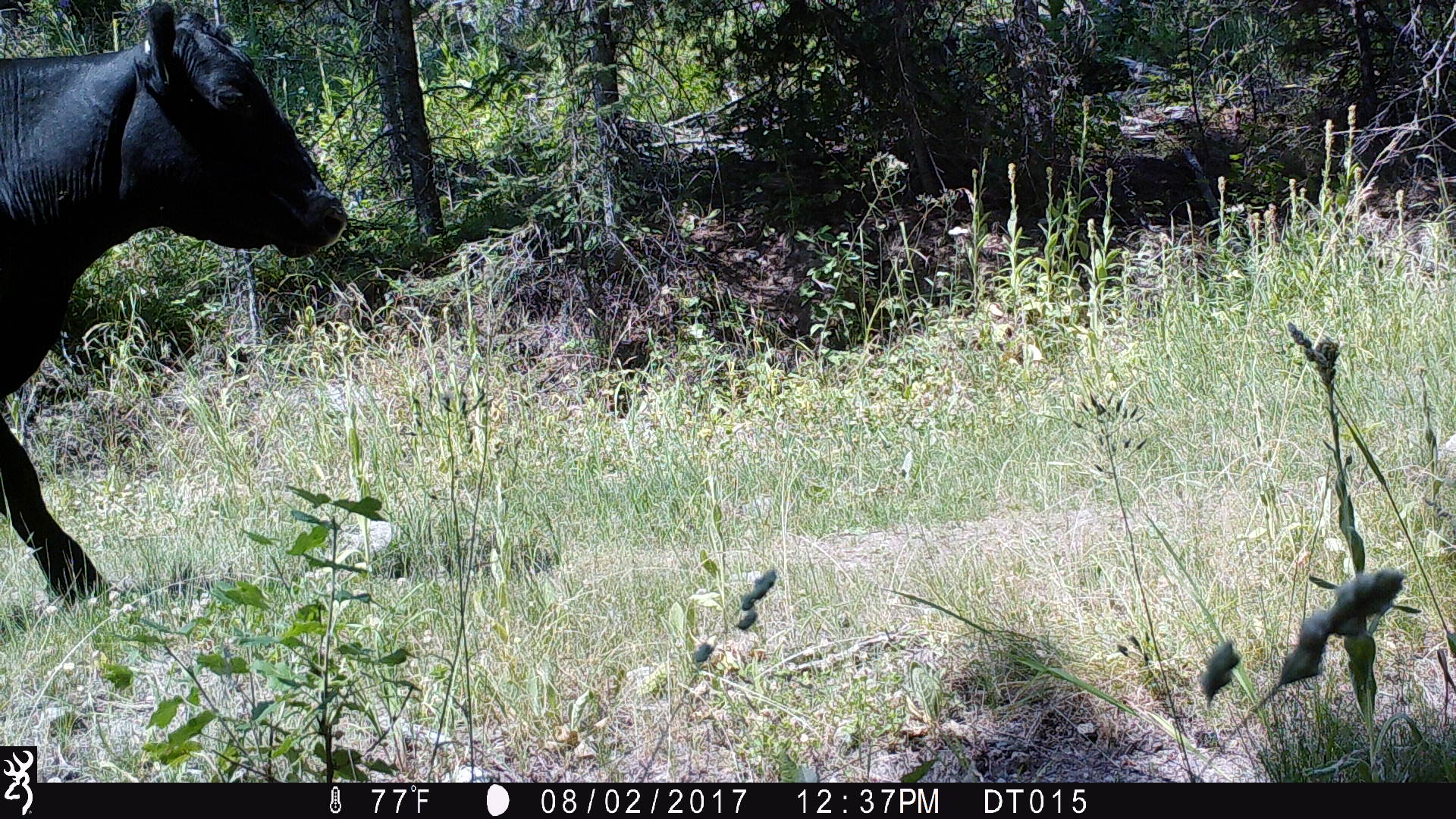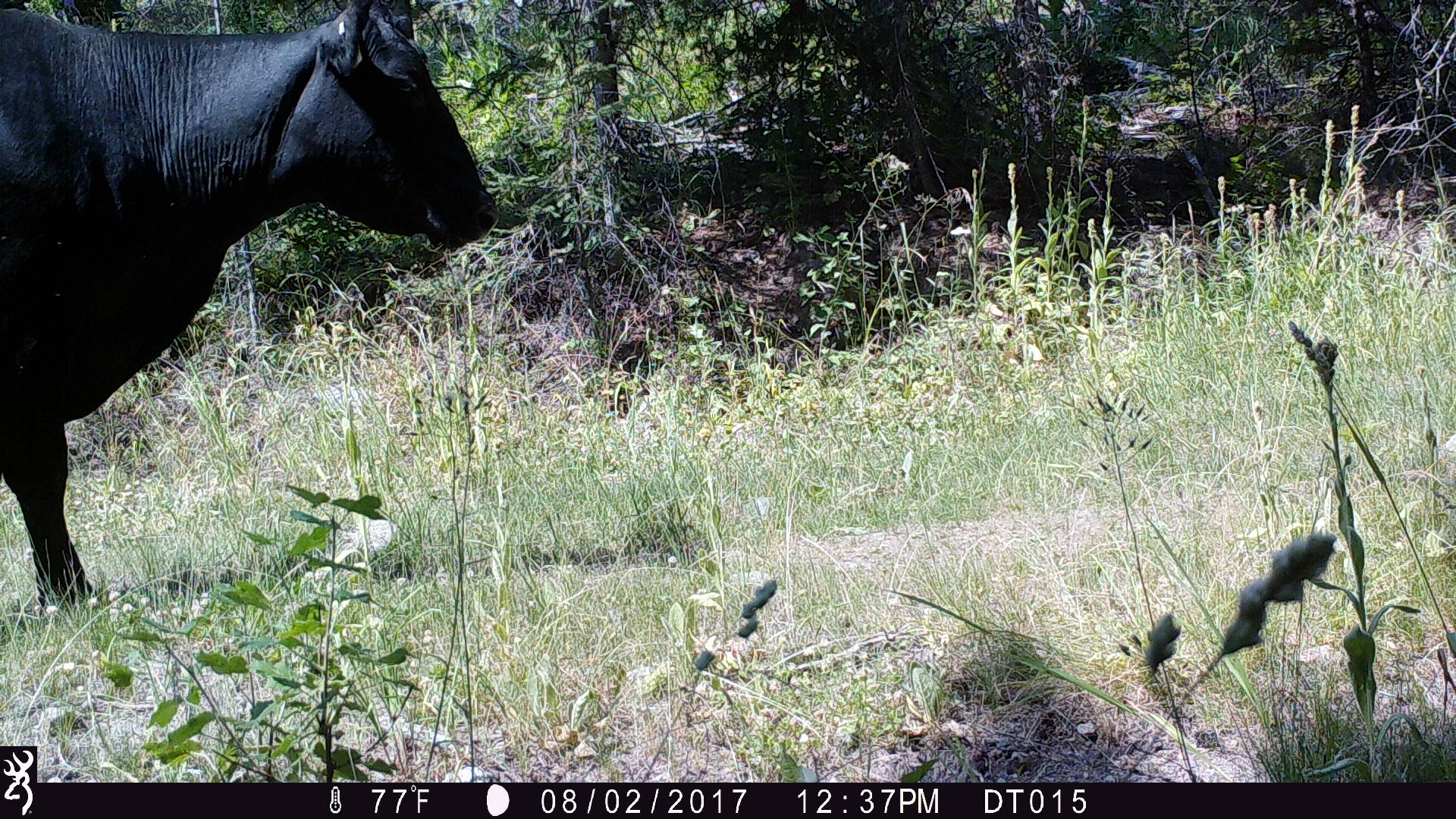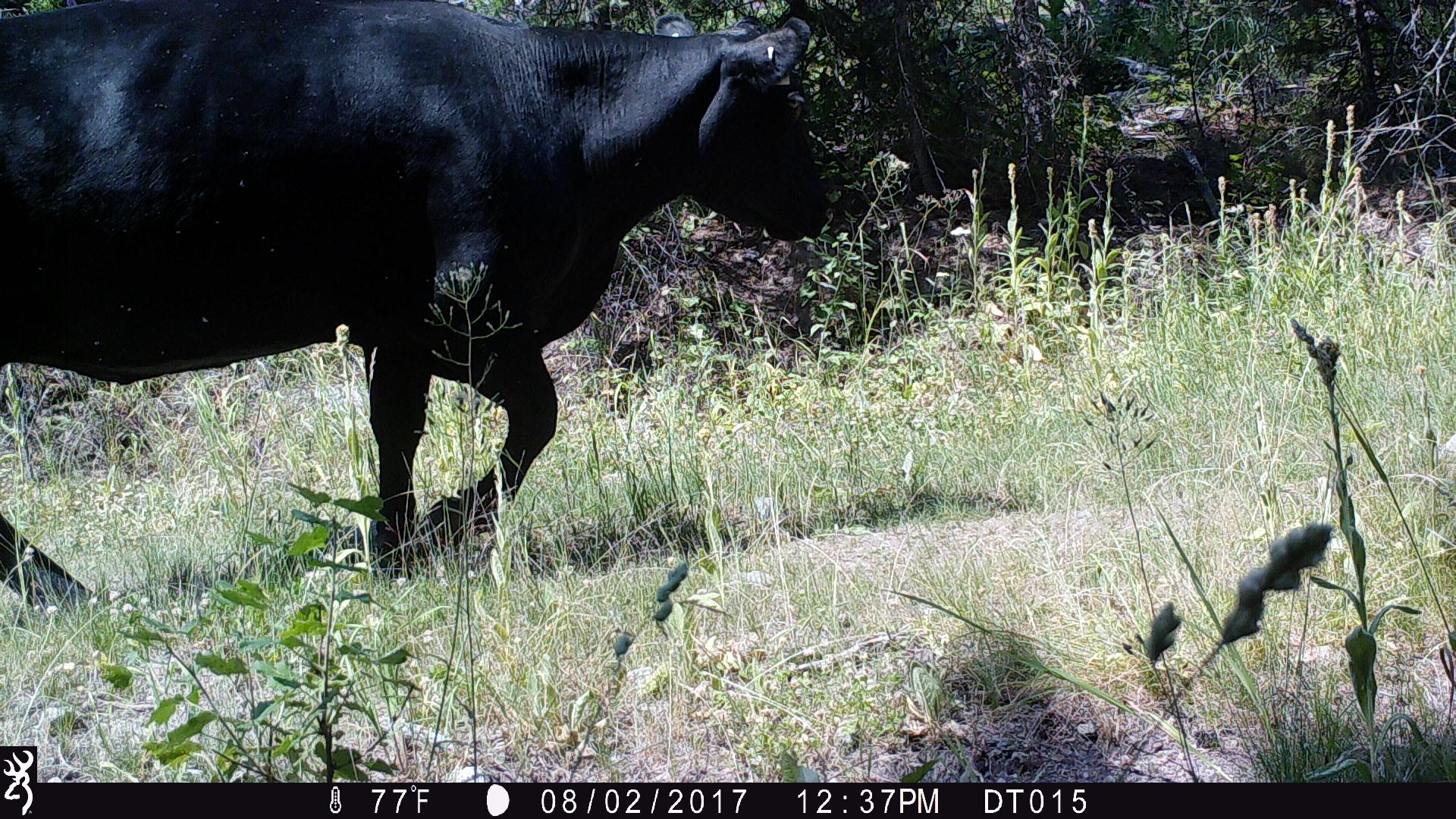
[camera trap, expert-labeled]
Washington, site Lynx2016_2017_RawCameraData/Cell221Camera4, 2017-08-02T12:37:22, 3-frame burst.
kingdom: Animalia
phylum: Chordata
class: Mammalia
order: Artiodactyla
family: Bovidae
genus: Bos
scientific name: Bos taurus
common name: domestic cattle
Domestic cattle (Bos taurus). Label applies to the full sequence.